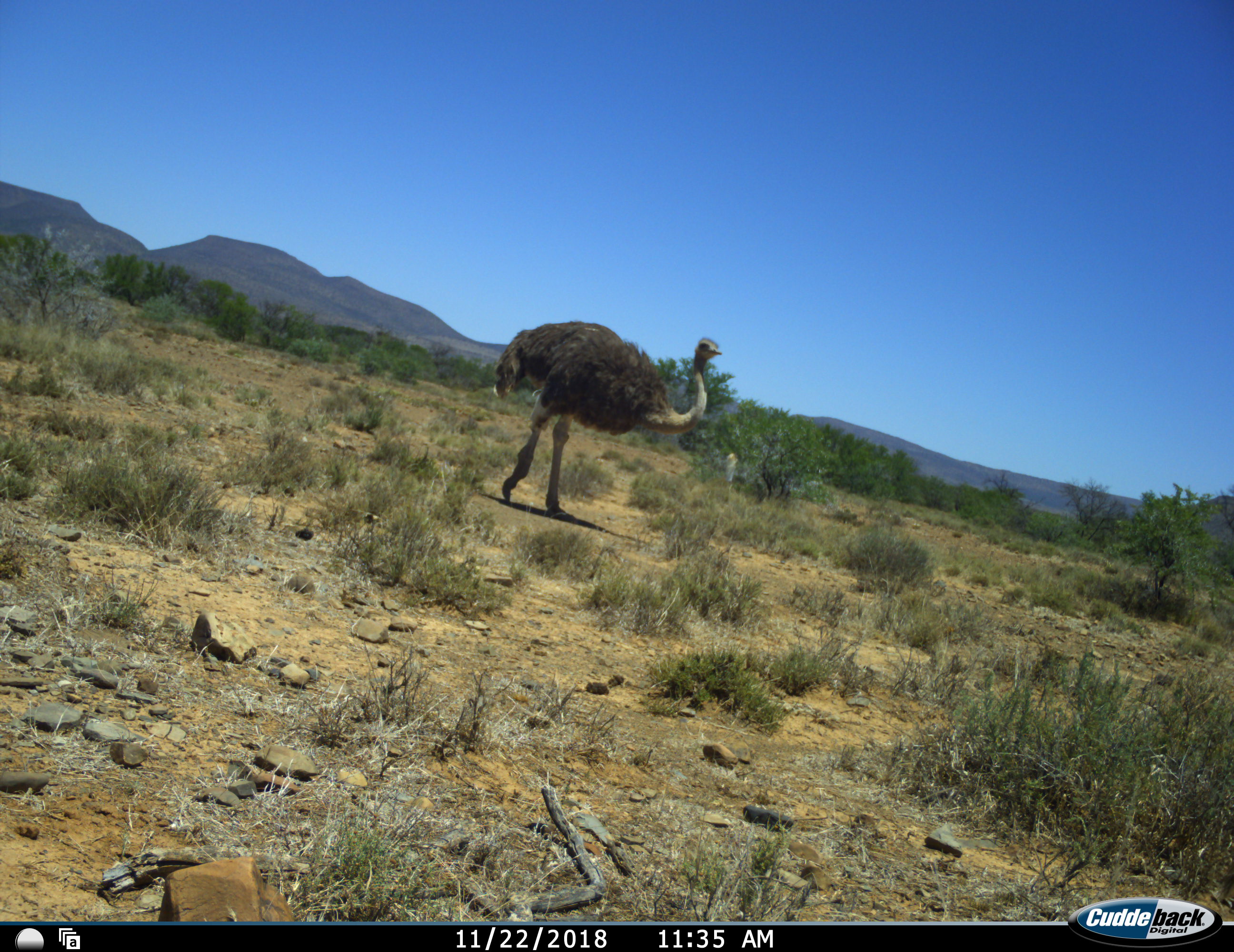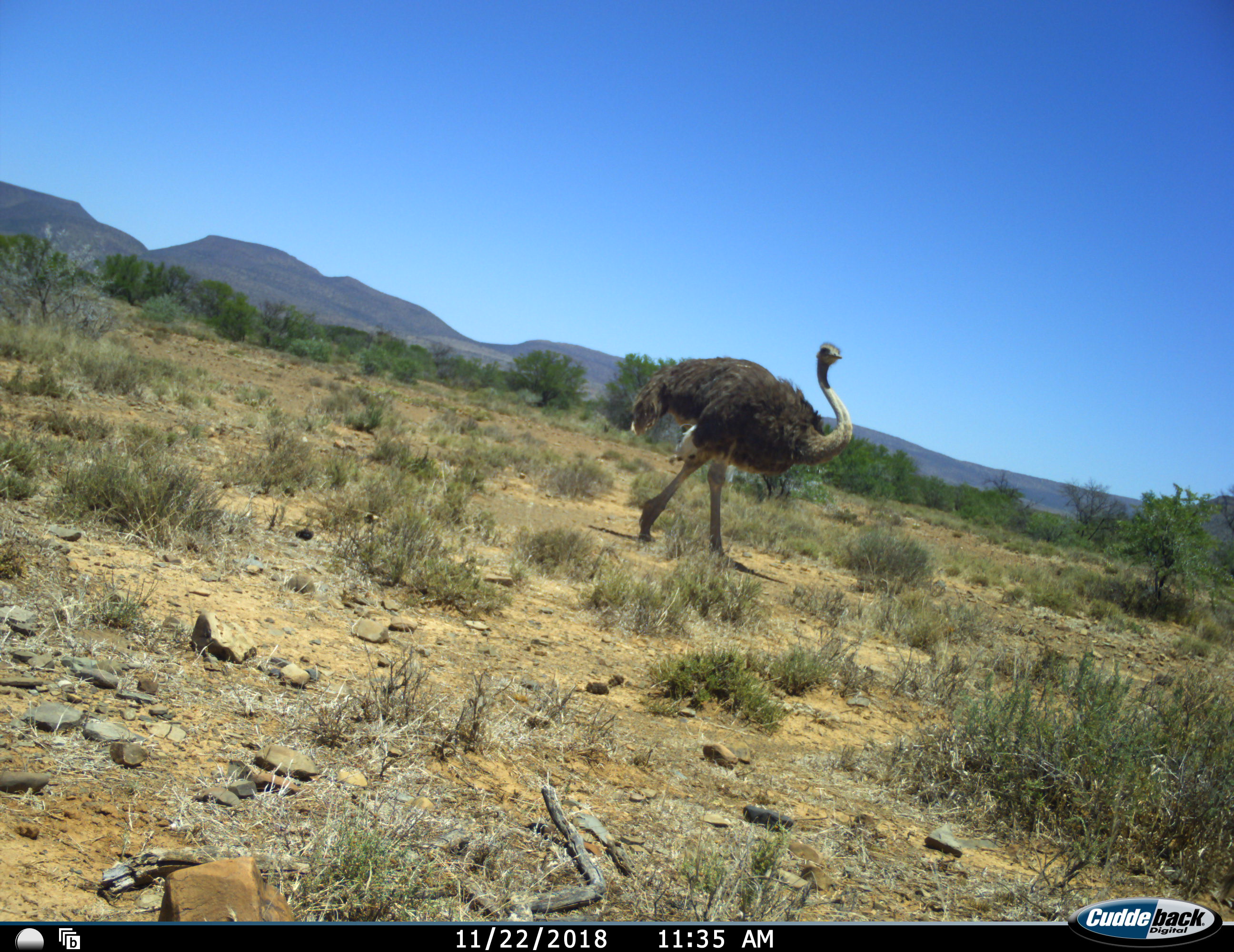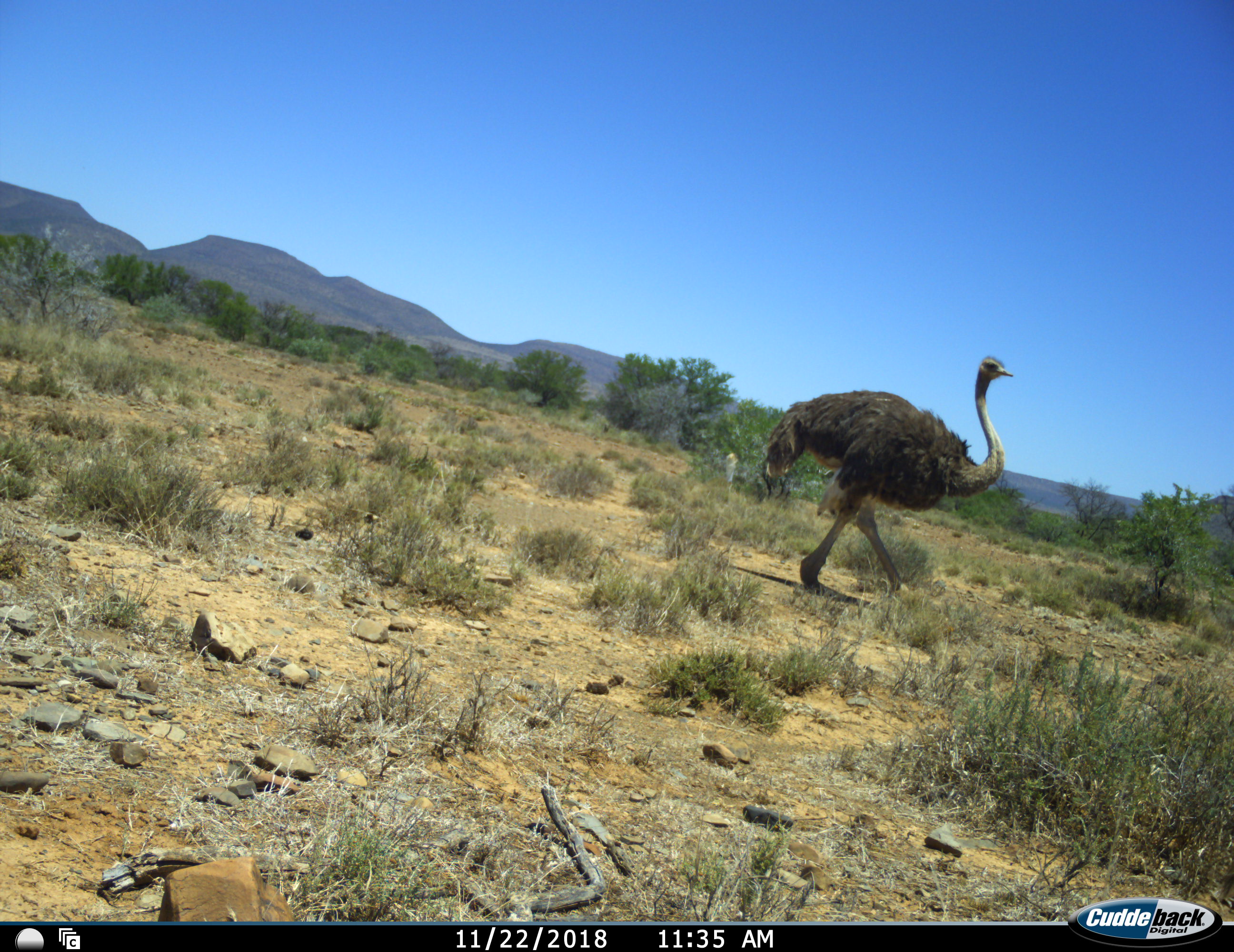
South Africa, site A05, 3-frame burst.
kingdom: Animalia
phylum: Chordata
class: Aves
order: Struthioniformes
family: Struthionidae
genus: Struthio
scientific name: Struthio camelus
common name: ostrich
Ostrich (Struthio camelus), count 1. Behavior (volunteer vote fractions): standing 10%, resting 0%, moving 90%, interacting 0%. Young present (vote fraction): 0%. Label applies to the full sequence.